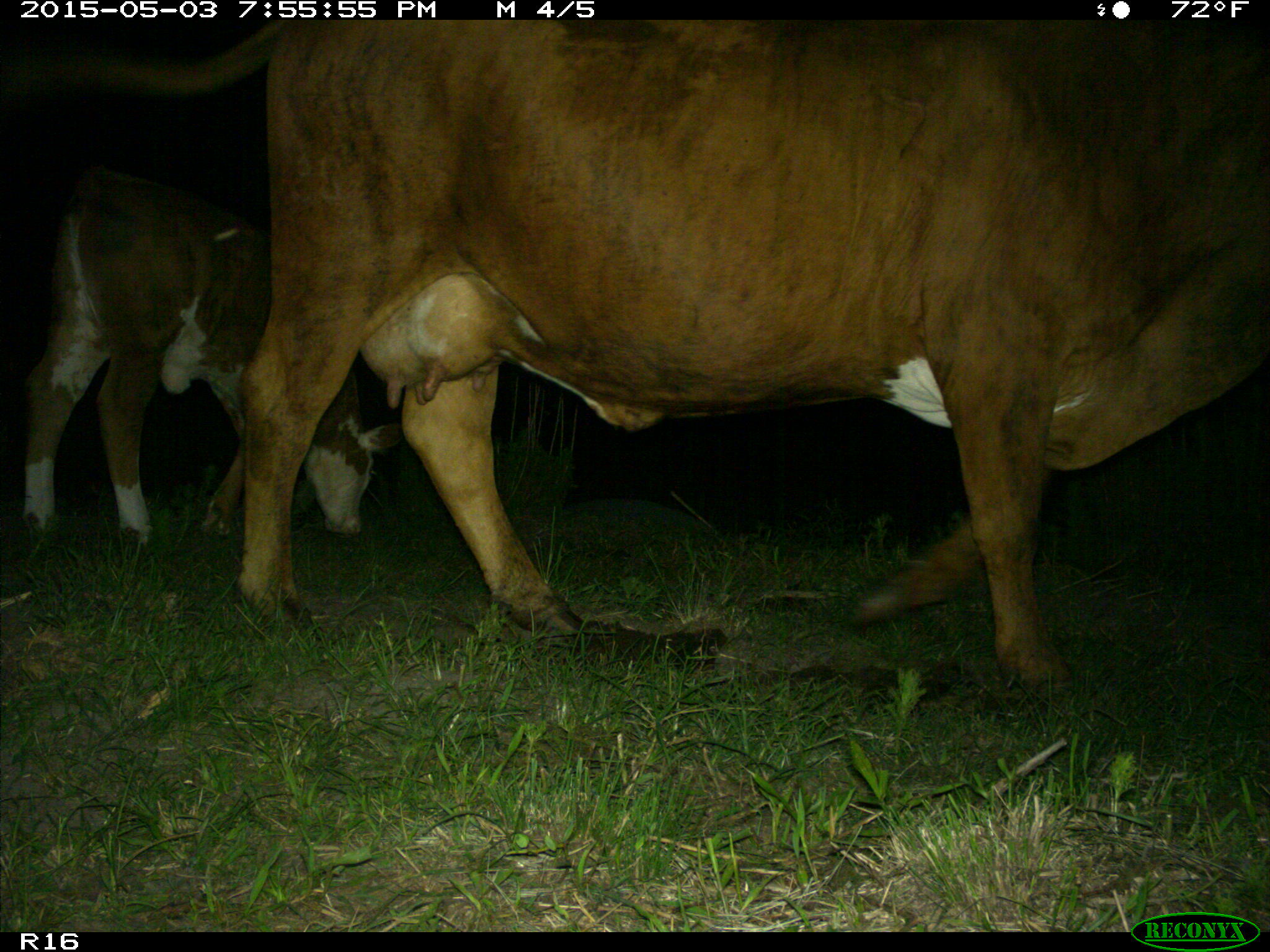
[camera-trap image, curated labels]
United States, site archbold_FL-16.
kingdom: Animalia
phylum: Chordata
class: Mammalia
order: Artiodactyla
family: Bovidae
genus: Bos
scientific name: Bos taurus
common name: domestic cow